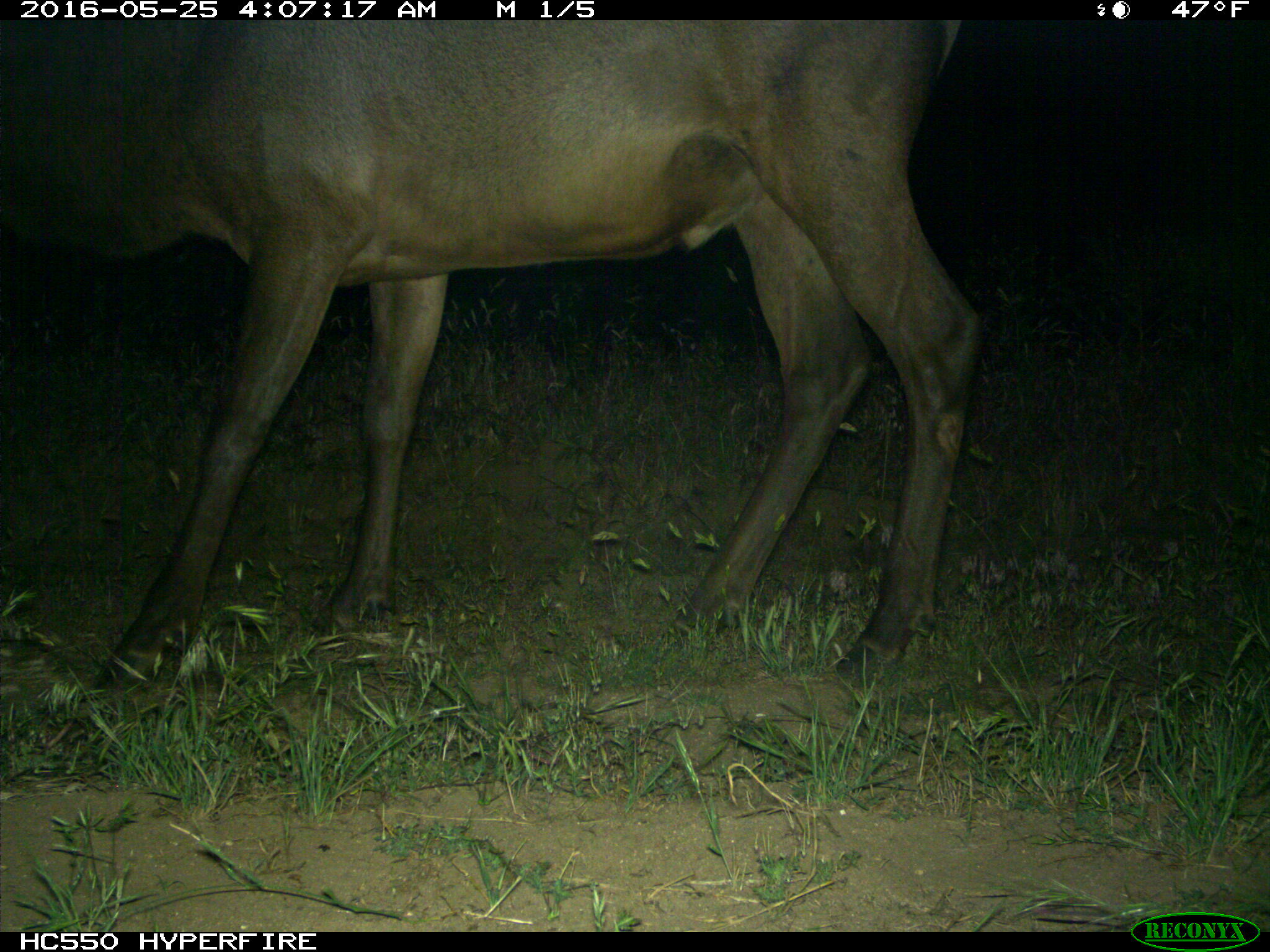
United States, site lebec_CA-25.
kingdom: Animalia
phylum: Chordata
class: Mammalia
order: Artiodactyla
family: Cervidae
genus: Cervus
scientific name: Cervus canadensis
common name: elk